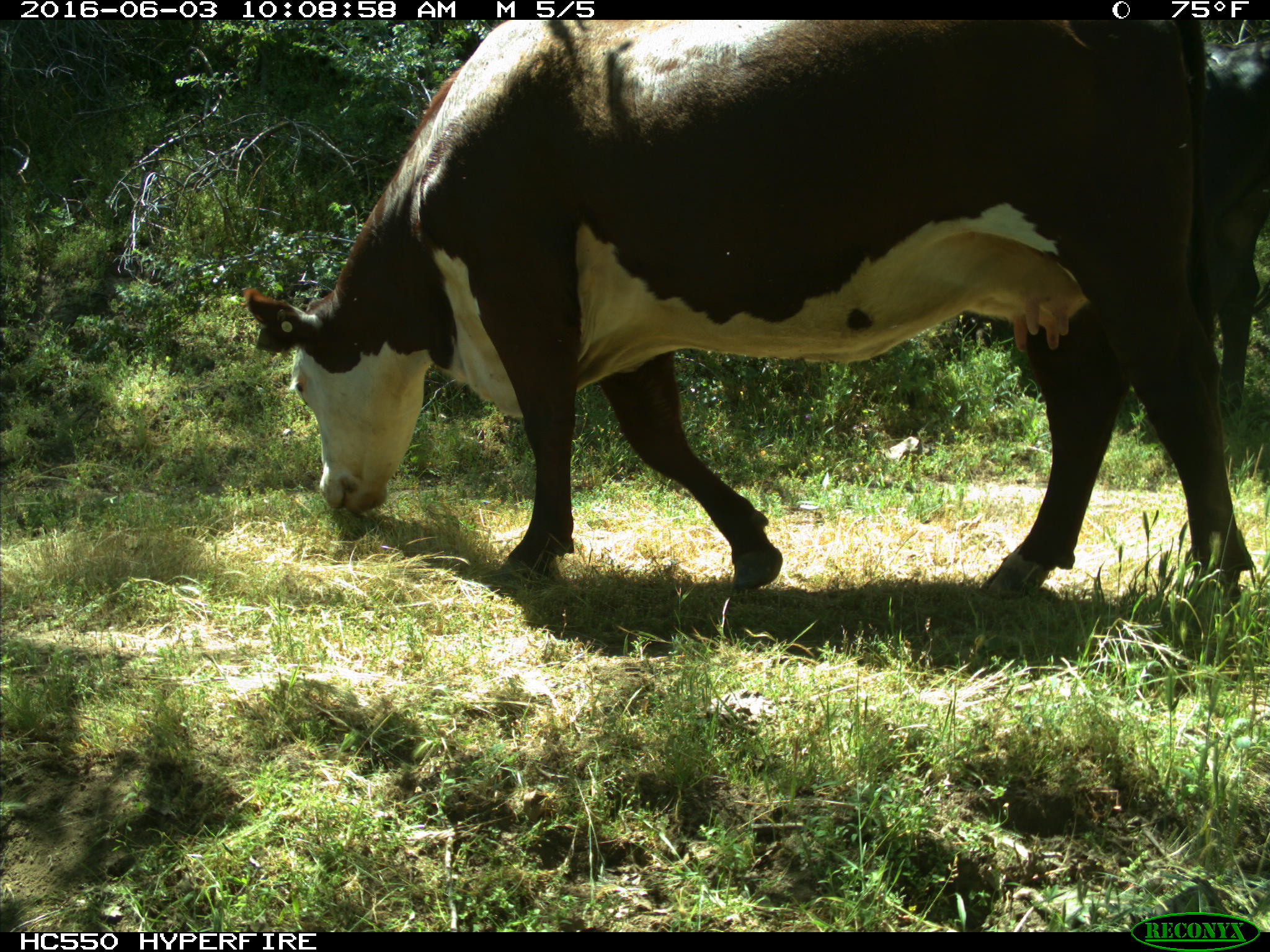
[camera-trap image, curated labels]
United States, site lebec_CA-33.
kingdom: Animalia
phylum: Chordata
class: Mammalia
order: Artiodactyla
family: Bovidae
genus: Bos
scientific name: Bos taurus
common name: domestic cow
Bos taurus (domestic cow).